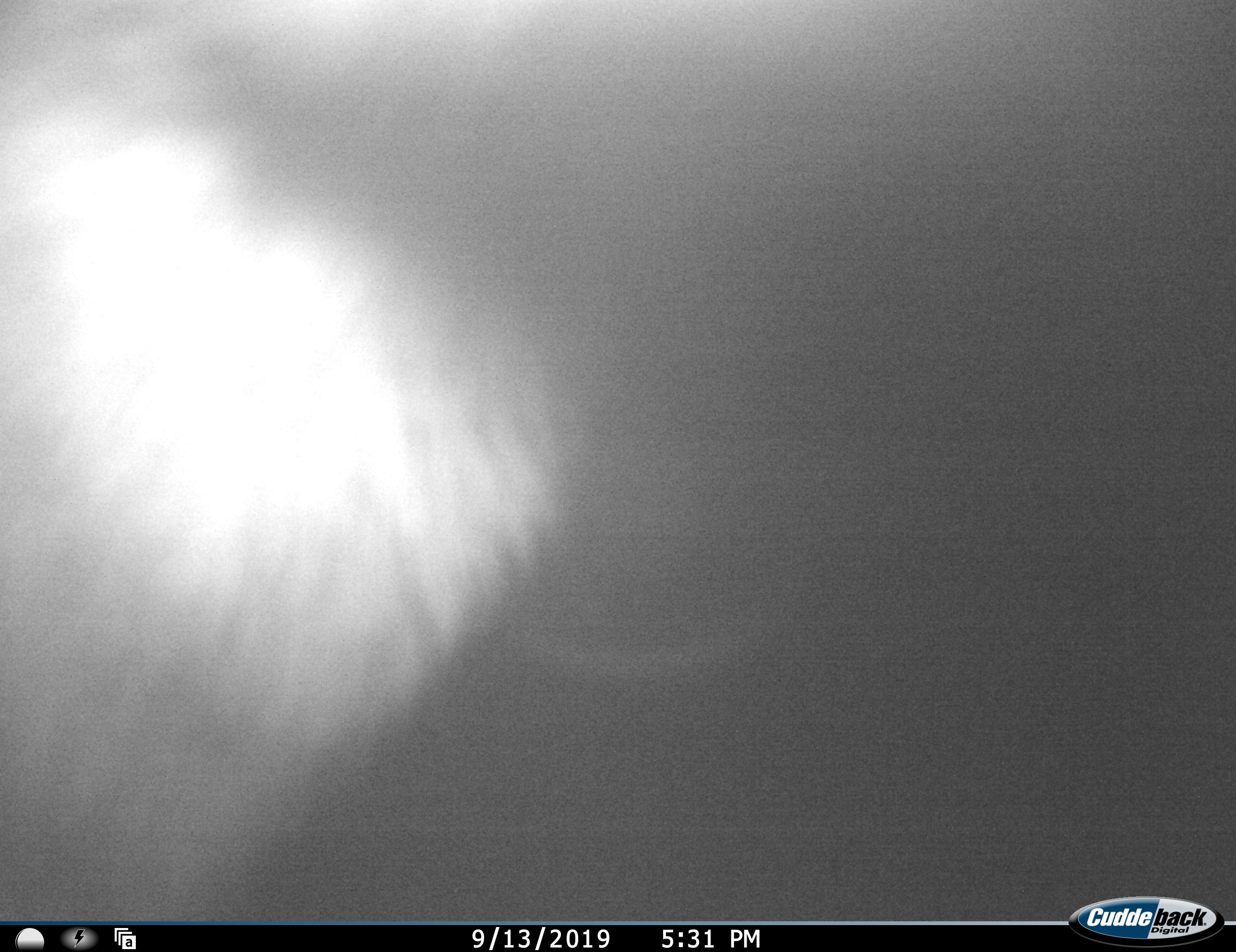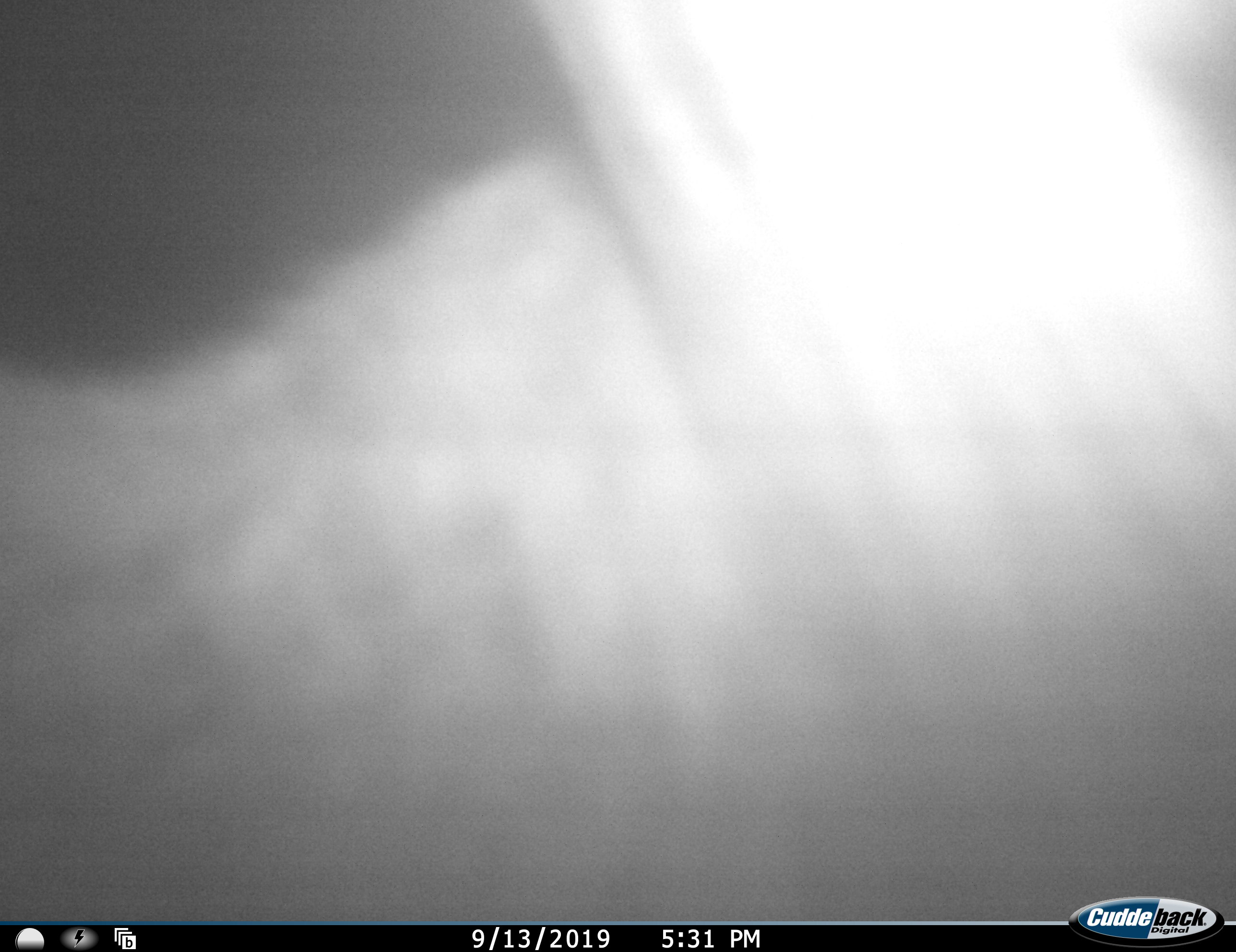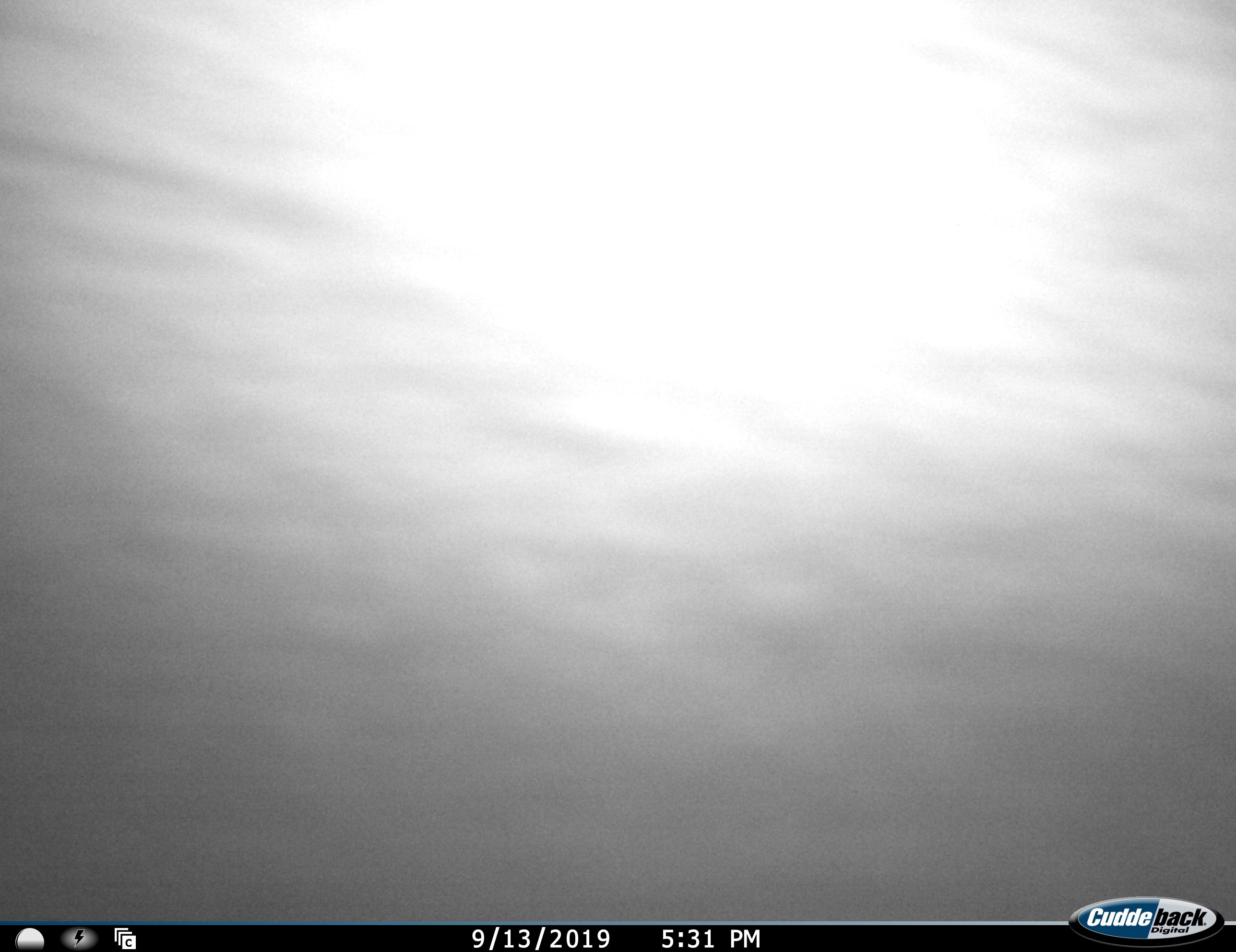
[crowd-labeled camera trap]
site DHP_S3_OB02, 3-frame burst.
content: unidentified animal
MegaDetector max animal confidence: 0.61